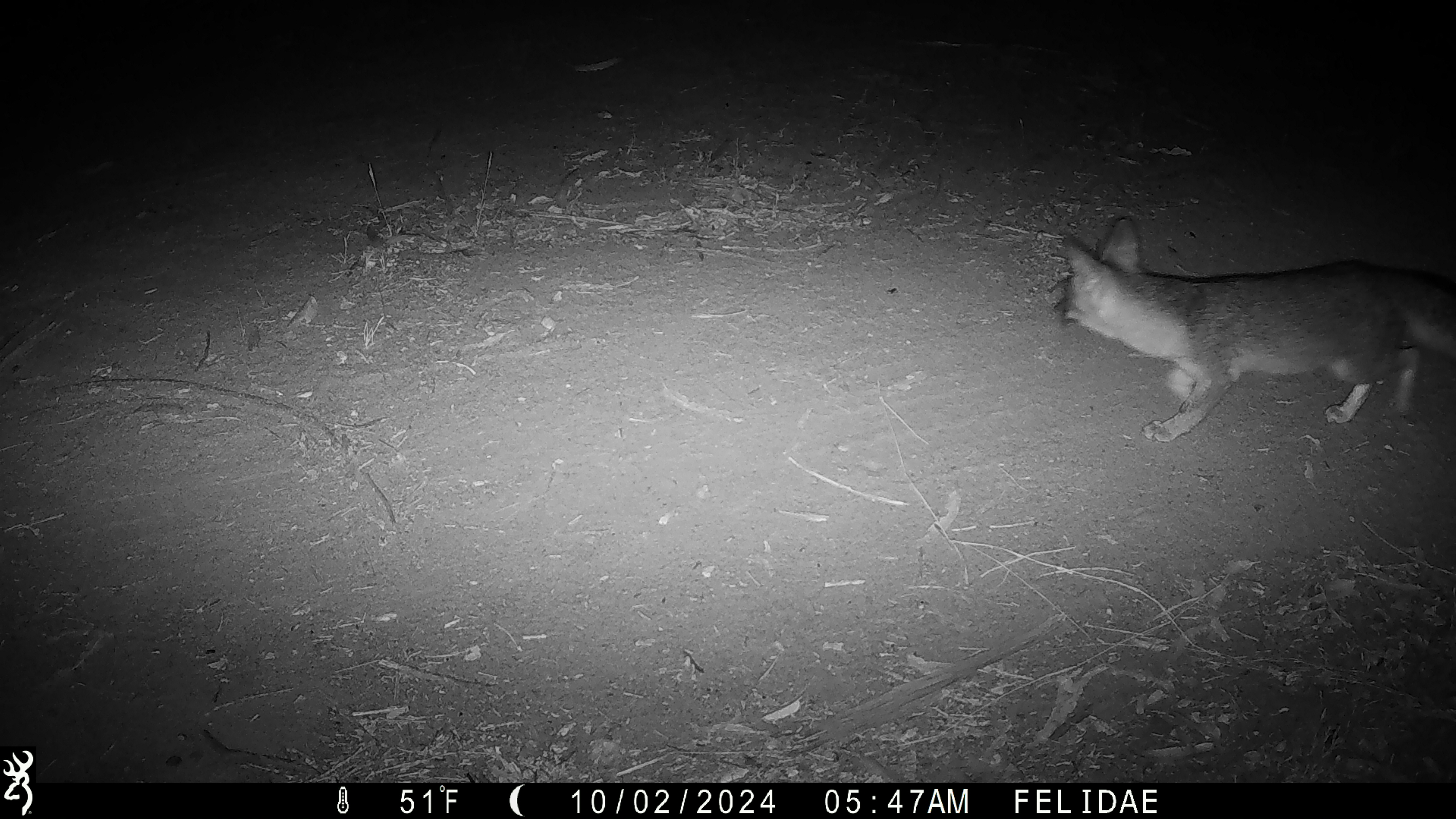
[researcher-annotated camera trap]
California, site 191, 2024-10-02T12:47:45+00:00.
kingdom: Animalia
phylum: Chordata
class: Mammalia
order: Carnivora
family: Canidae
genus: Urocyon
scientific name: Urocyon cinereoargenteus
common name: gray fox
Gray fox (Urocyon cinereoargenteus).